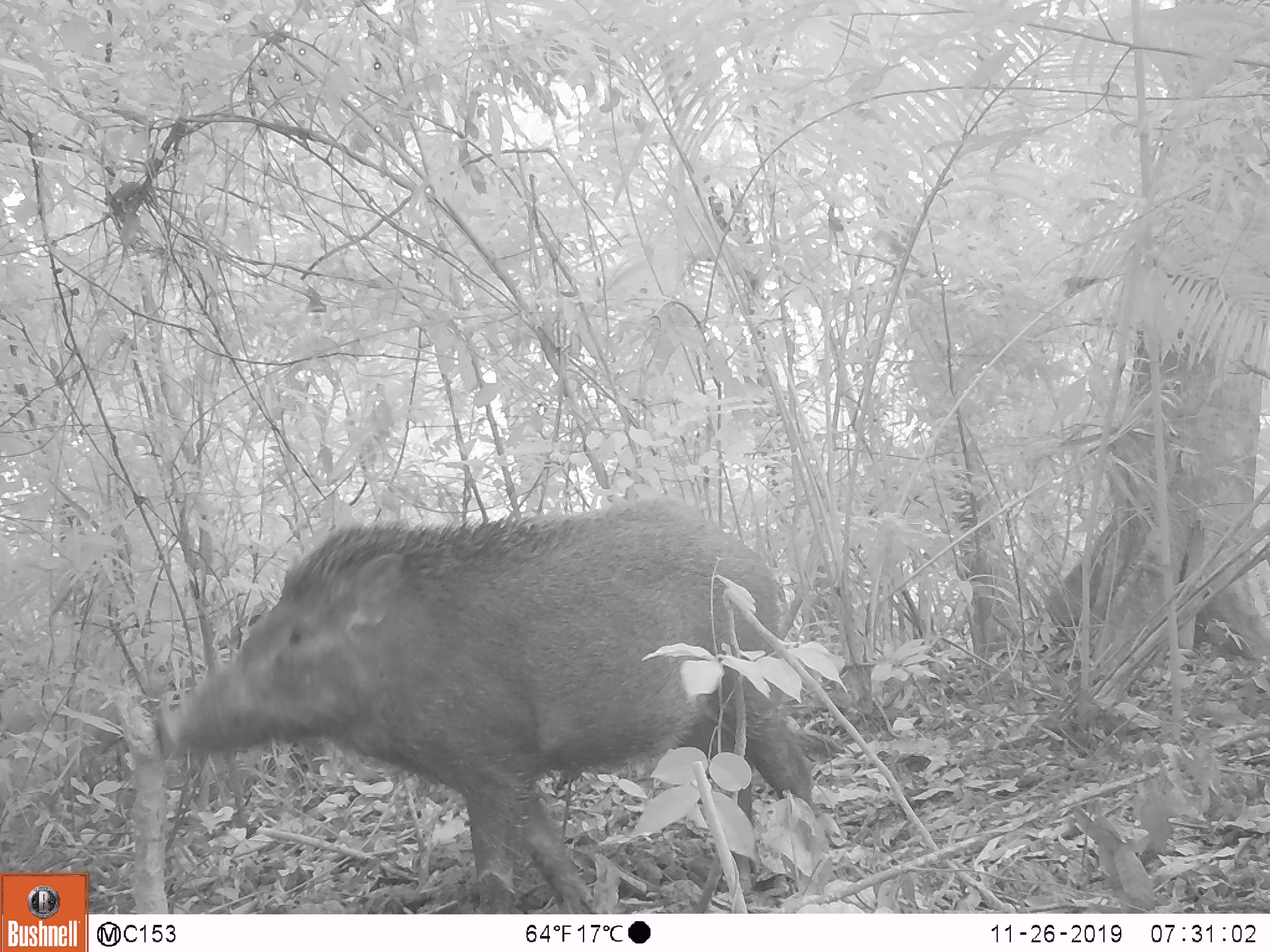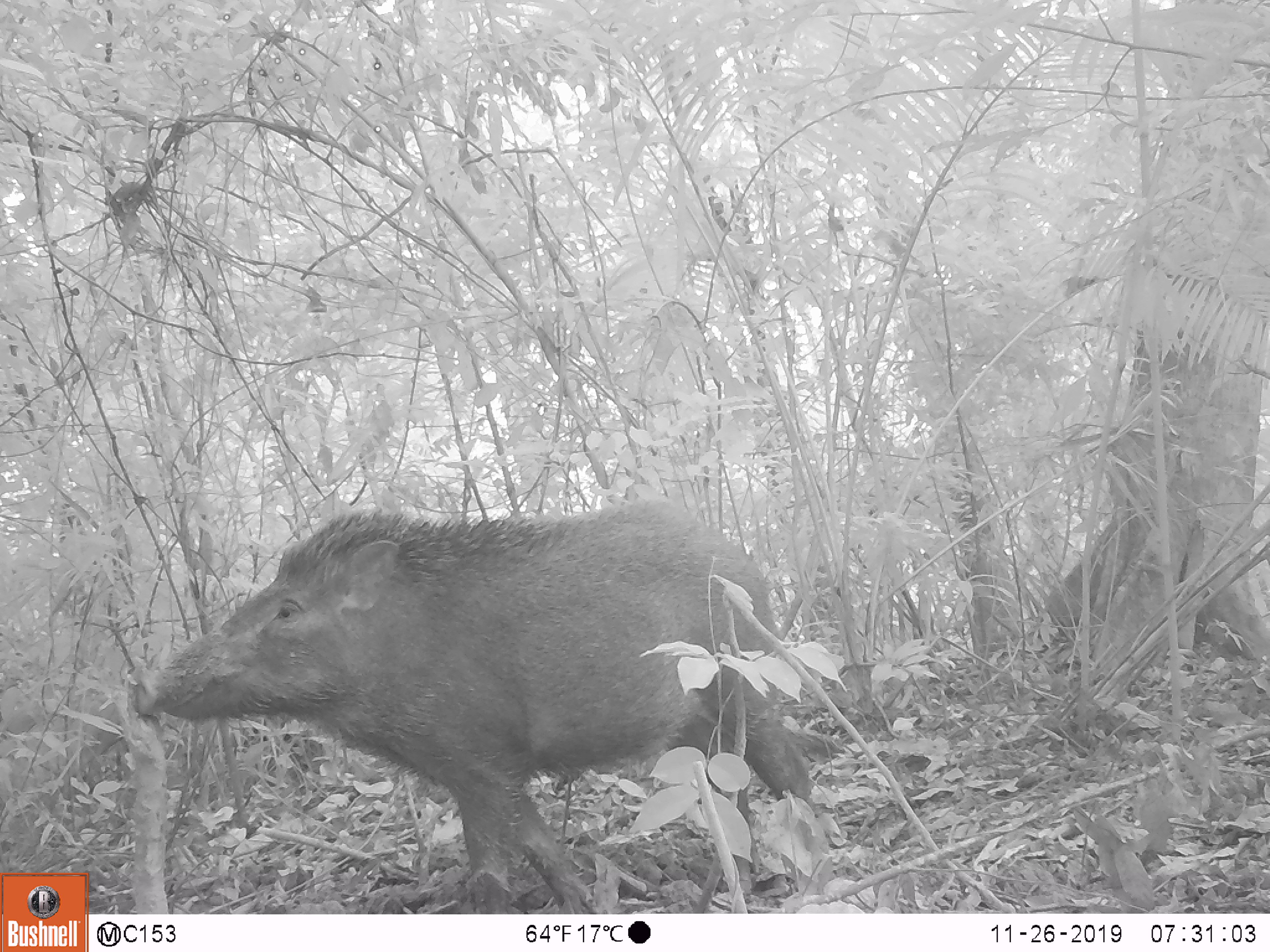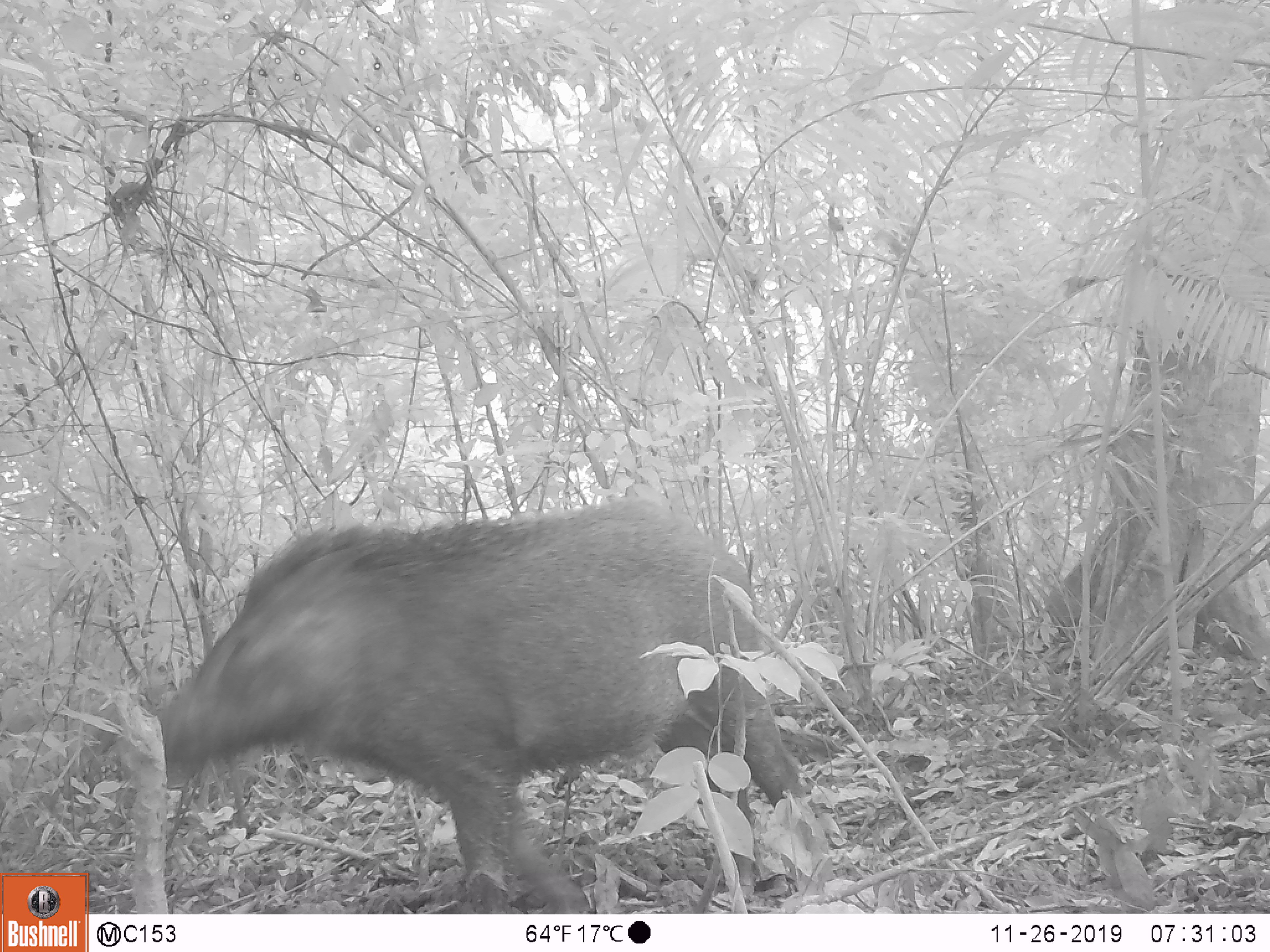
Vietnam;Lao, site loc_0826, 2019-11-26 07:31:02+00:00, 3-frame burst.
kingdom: Animalia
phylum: Chordata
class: Mammalia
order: Artiodactyla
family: Suidae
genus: Sus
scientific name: Sus scrofa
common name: eurasian wild pig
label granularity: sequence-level